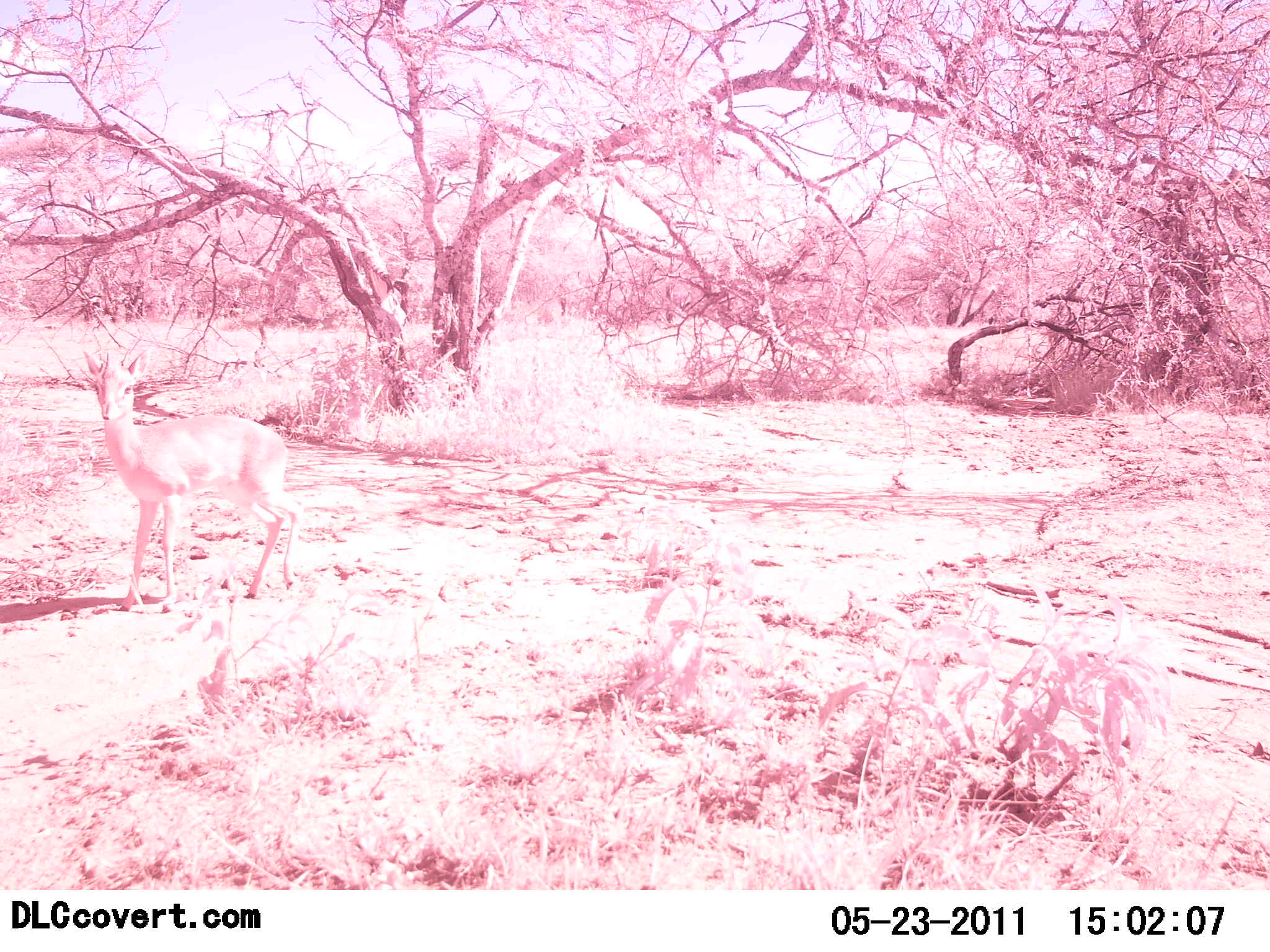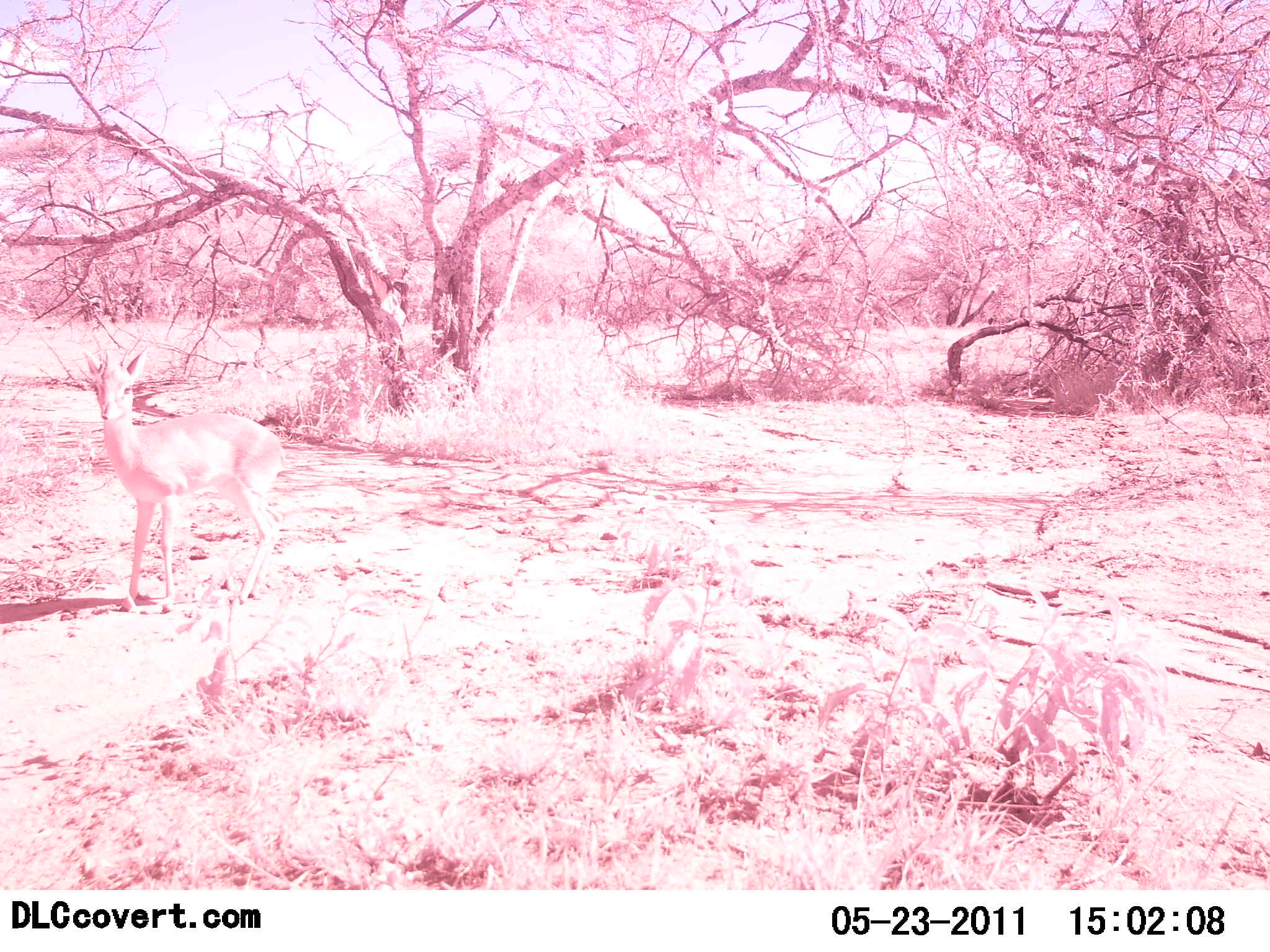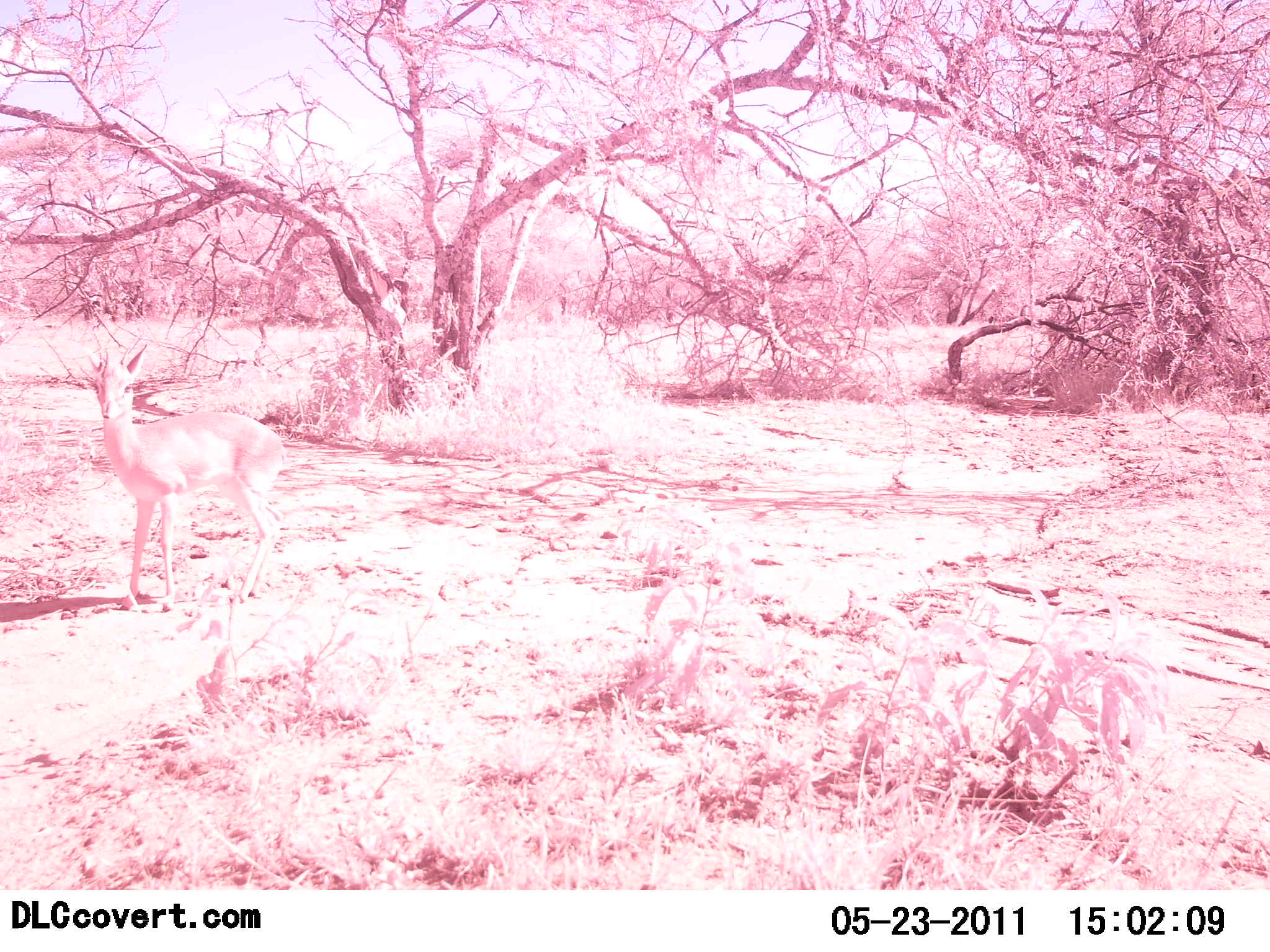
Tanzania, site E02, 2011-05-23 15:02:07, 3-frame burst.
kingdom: Animalia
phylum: Chordata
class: Mammalia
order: Artiodactyla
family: Bovidae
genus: Madoqua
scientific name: Madoqua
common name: dikdik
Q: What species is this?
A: Dikdik (Madoqua).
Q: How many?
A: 1.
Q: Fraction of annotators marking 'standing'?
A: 100%.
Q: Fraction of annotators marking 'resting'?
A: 0%.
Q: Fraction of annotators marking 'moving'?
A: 0%.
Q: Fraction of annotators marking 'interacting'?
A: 0%.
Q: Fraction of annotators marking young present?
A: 0%.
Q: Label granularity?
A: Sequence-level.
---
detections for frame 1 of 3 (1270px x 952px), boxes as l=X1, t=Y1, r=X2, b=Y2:
animal: l=83, t=350, r=302, b=614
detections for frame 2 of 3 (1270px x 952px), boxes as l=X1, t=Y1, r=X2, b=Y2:
animal: l=83, t=350, r=288, b=614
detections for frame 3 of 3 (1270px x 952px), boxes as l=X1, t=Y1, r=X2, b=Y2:
animal: l=83, t=342, r=288, b=614